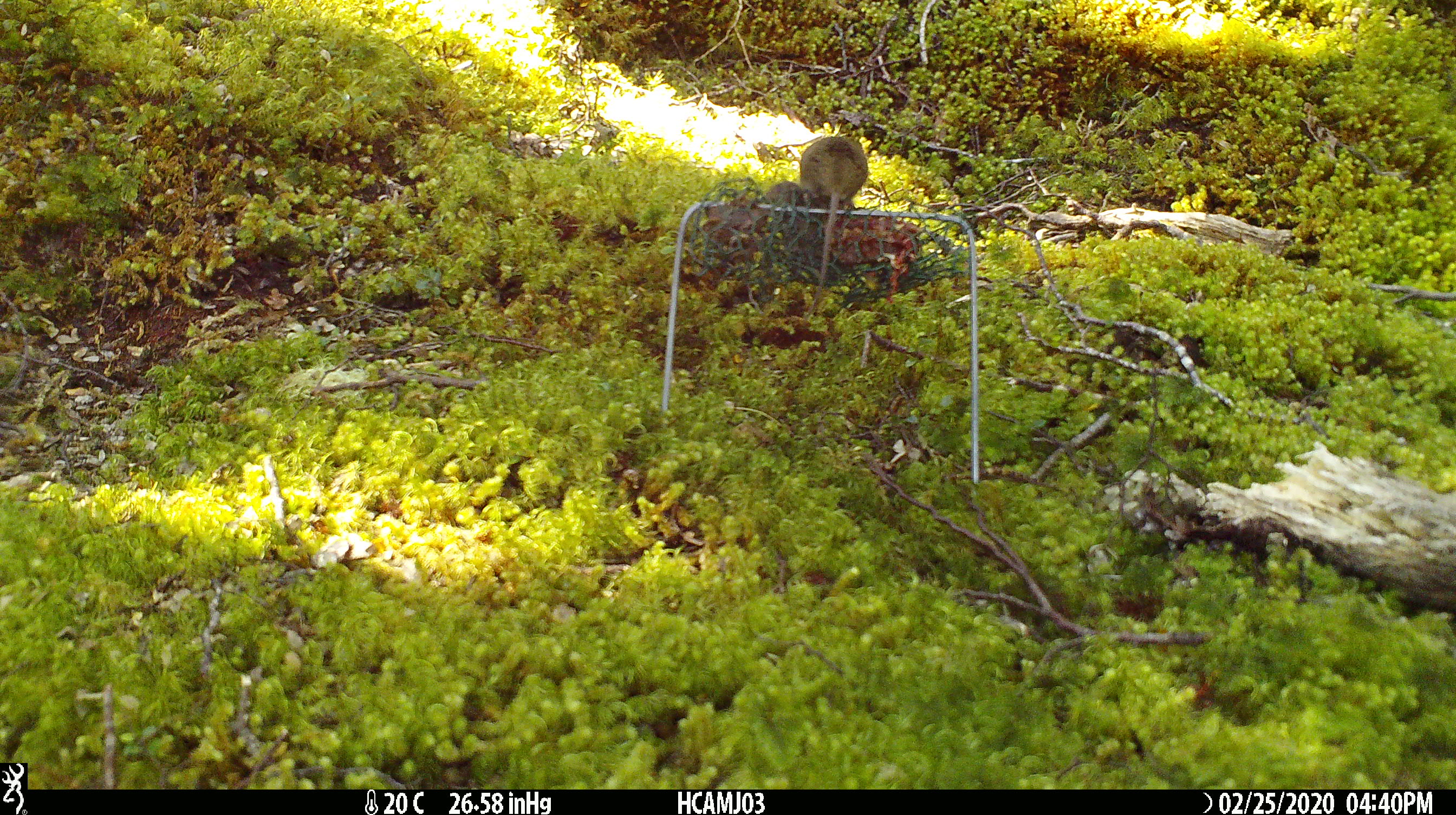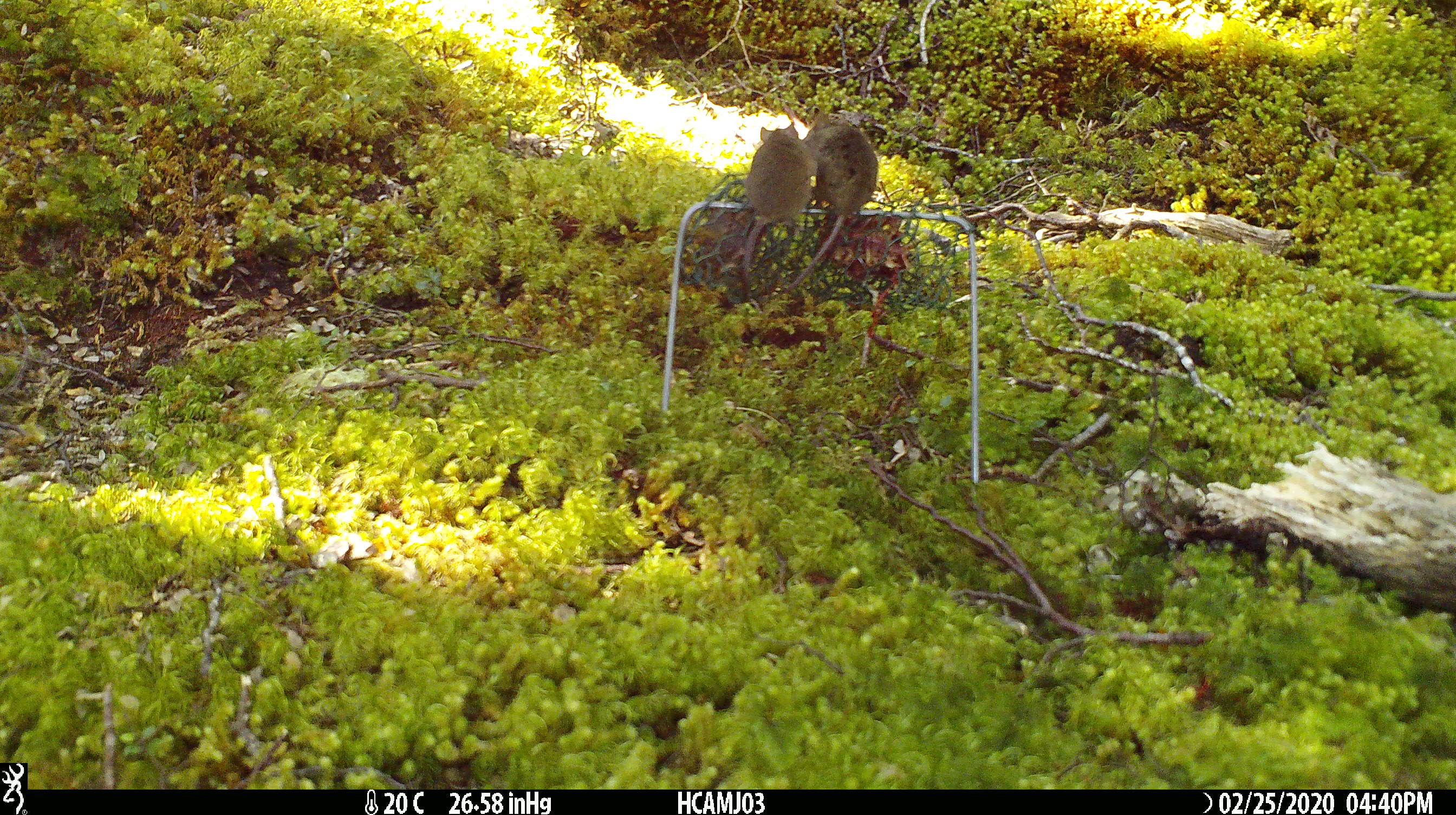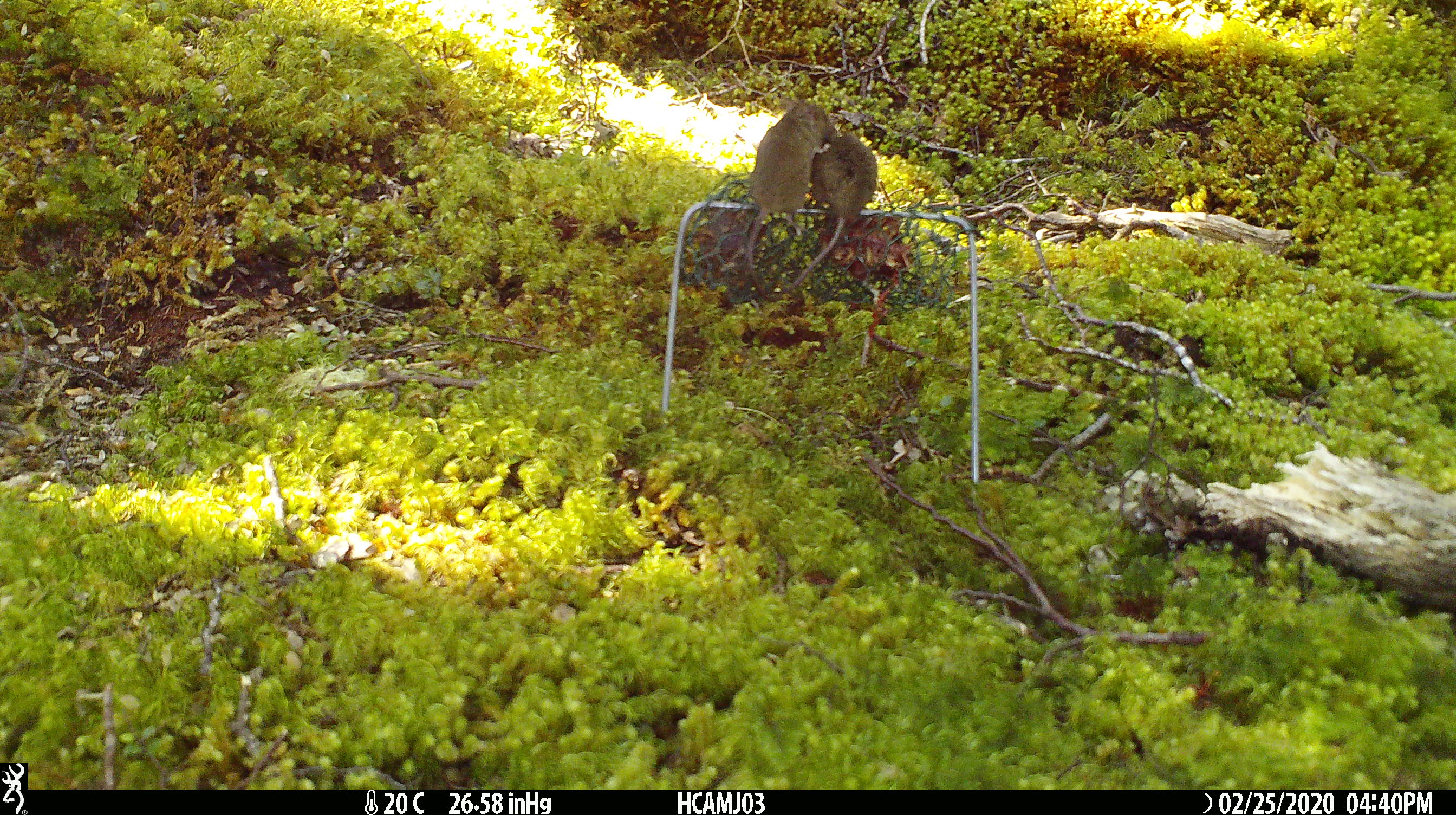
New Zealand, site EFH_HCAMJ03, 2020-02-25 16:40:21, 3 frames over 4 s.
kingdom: Animalia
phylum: Chordata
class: Mammalia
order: Rodentia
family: Muridae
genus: Mus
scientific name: Mus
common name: mouse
Mouse (Mus).